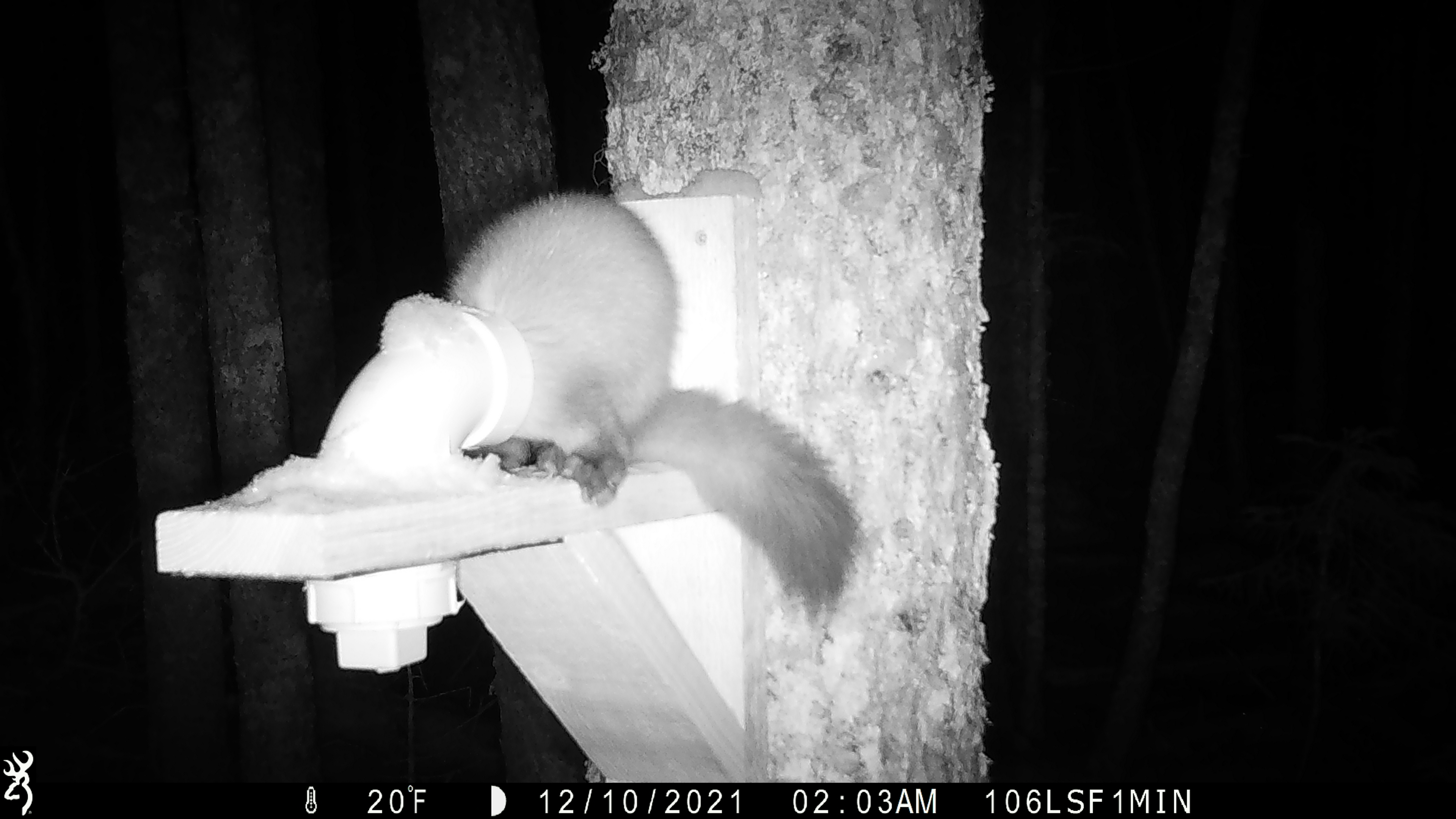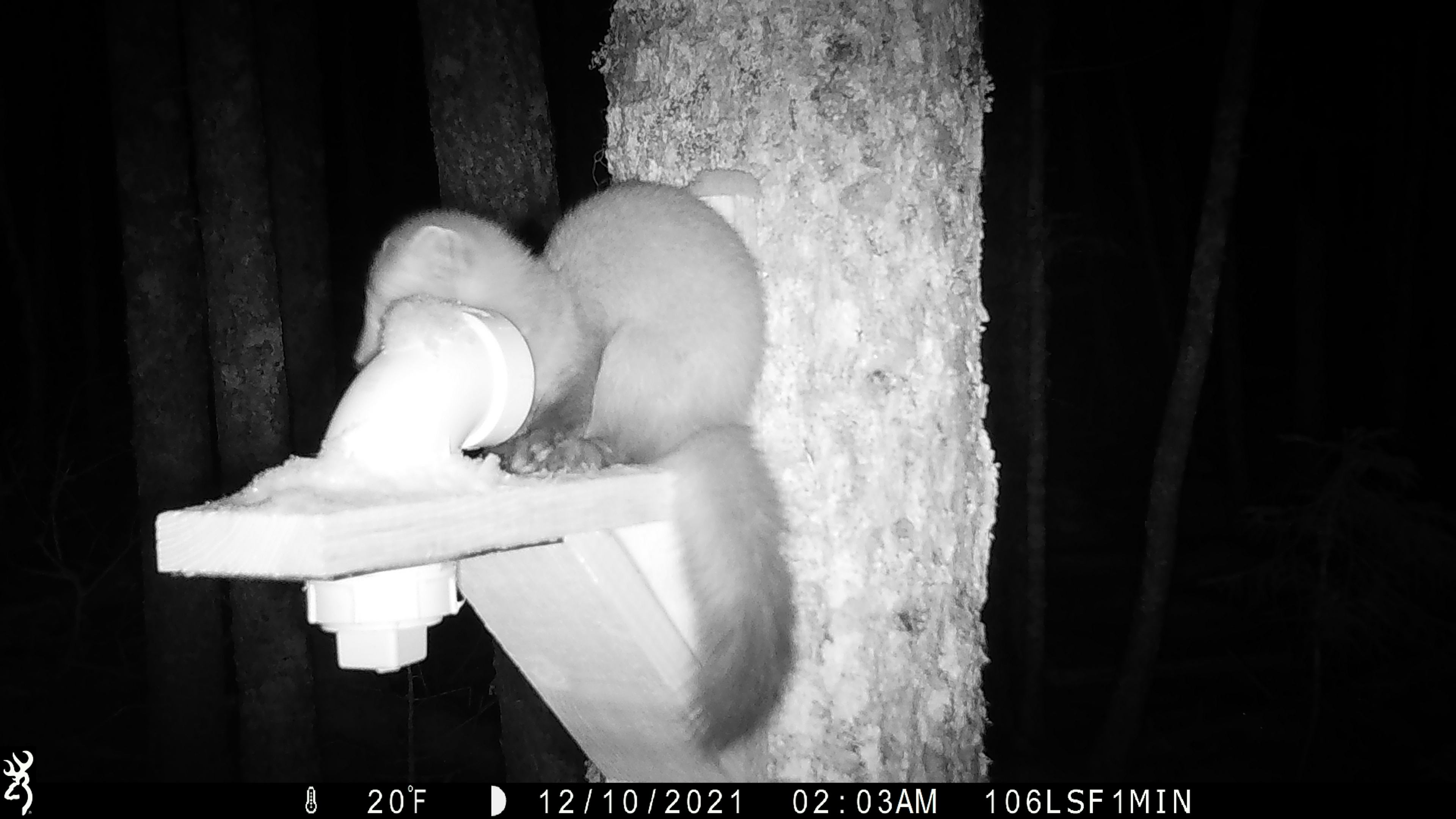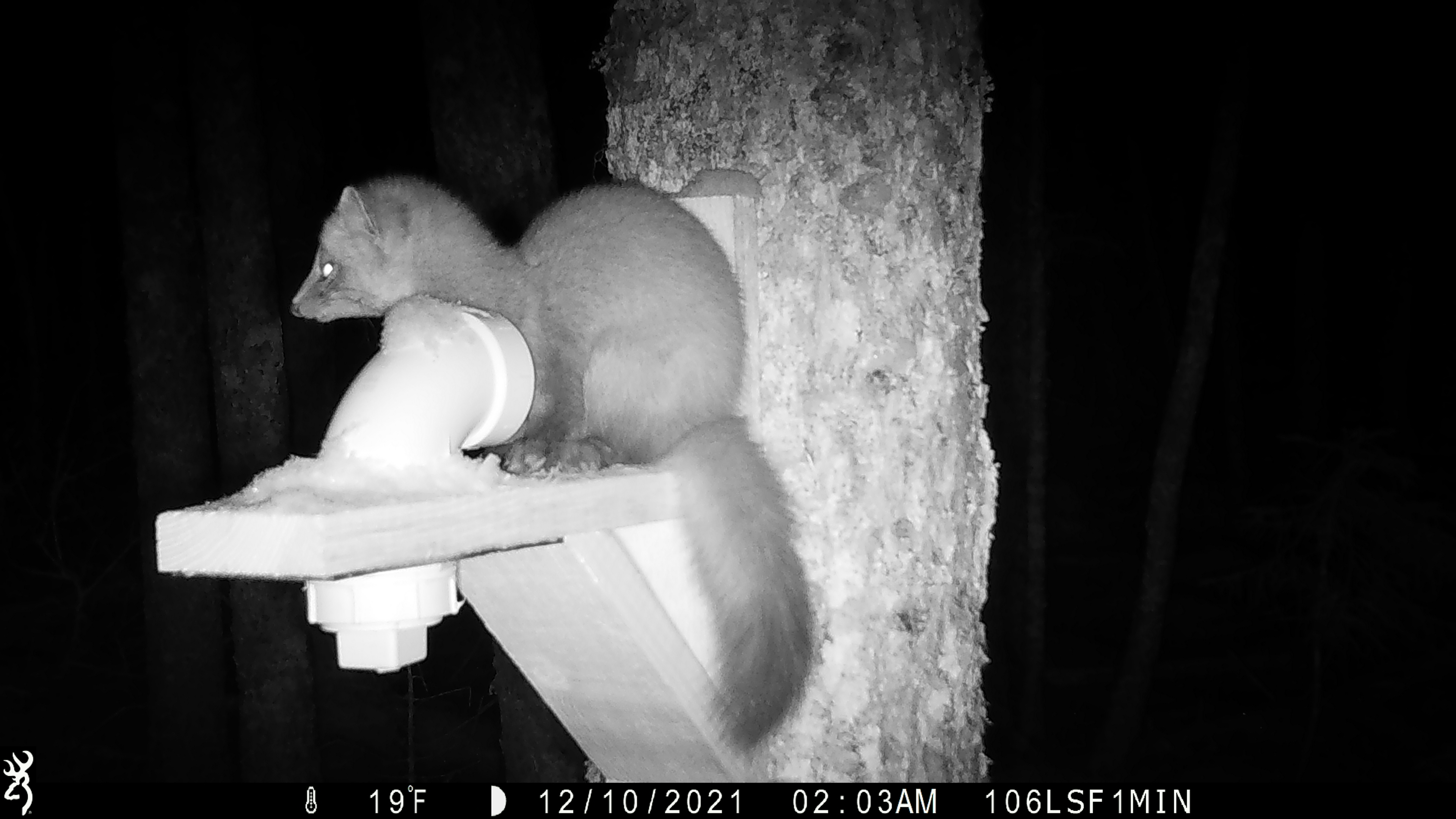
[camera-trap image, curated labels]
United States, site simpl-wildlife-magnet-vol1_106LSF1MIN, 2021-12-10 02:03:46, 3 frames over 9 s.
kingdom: Animalia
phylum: Chordata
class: Mammalia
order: Carnivora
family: Mustelidae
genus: Martes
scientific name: Martes americana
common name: american marten